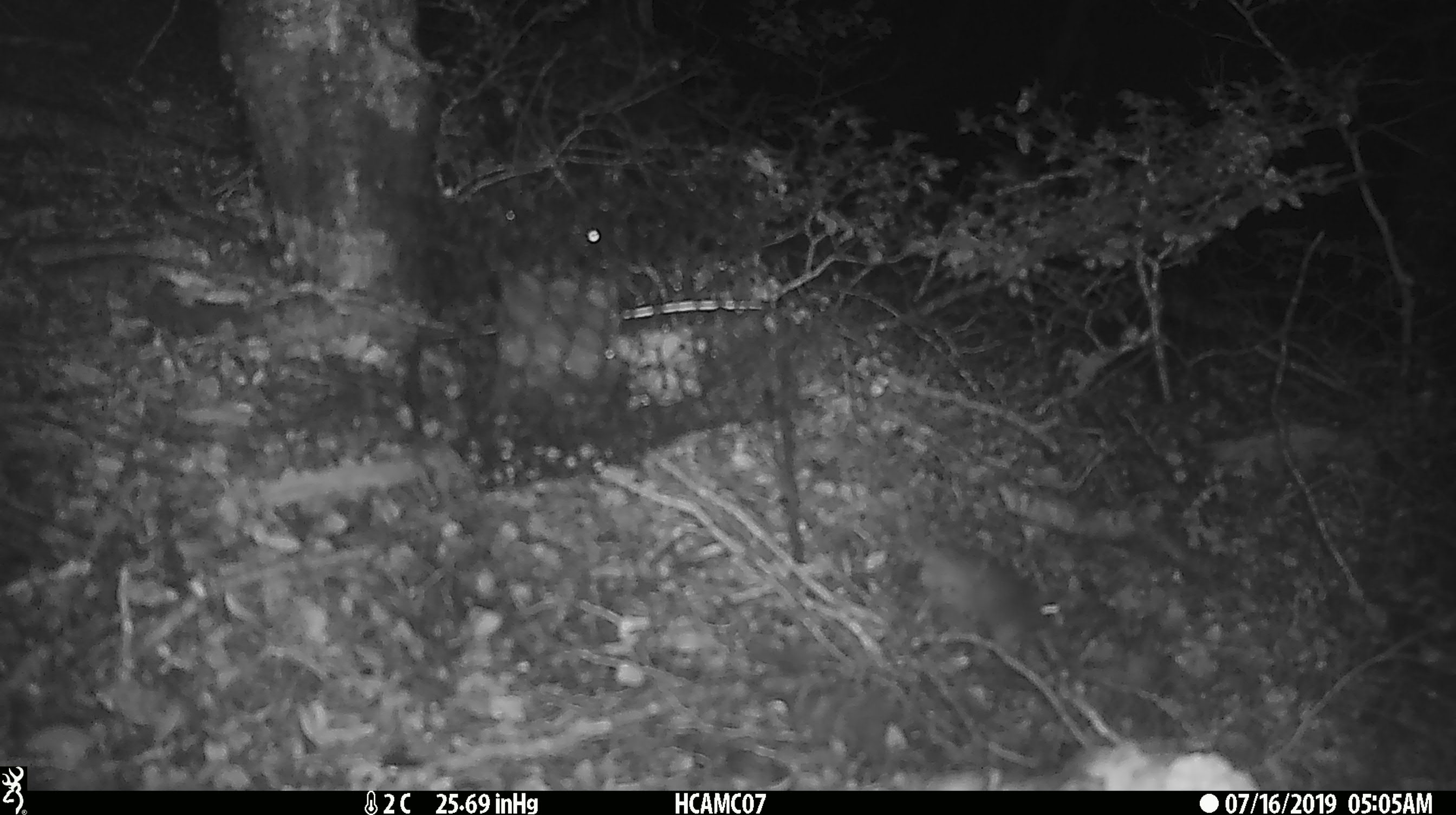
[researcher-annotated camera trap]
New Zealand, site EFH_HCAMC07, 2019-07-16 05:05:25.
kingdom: Animalia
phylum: Chordata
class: Mammalia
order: Rodentia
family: Muridae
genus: Mus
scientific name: Mus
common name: mouse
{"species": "mouse (Mus)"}